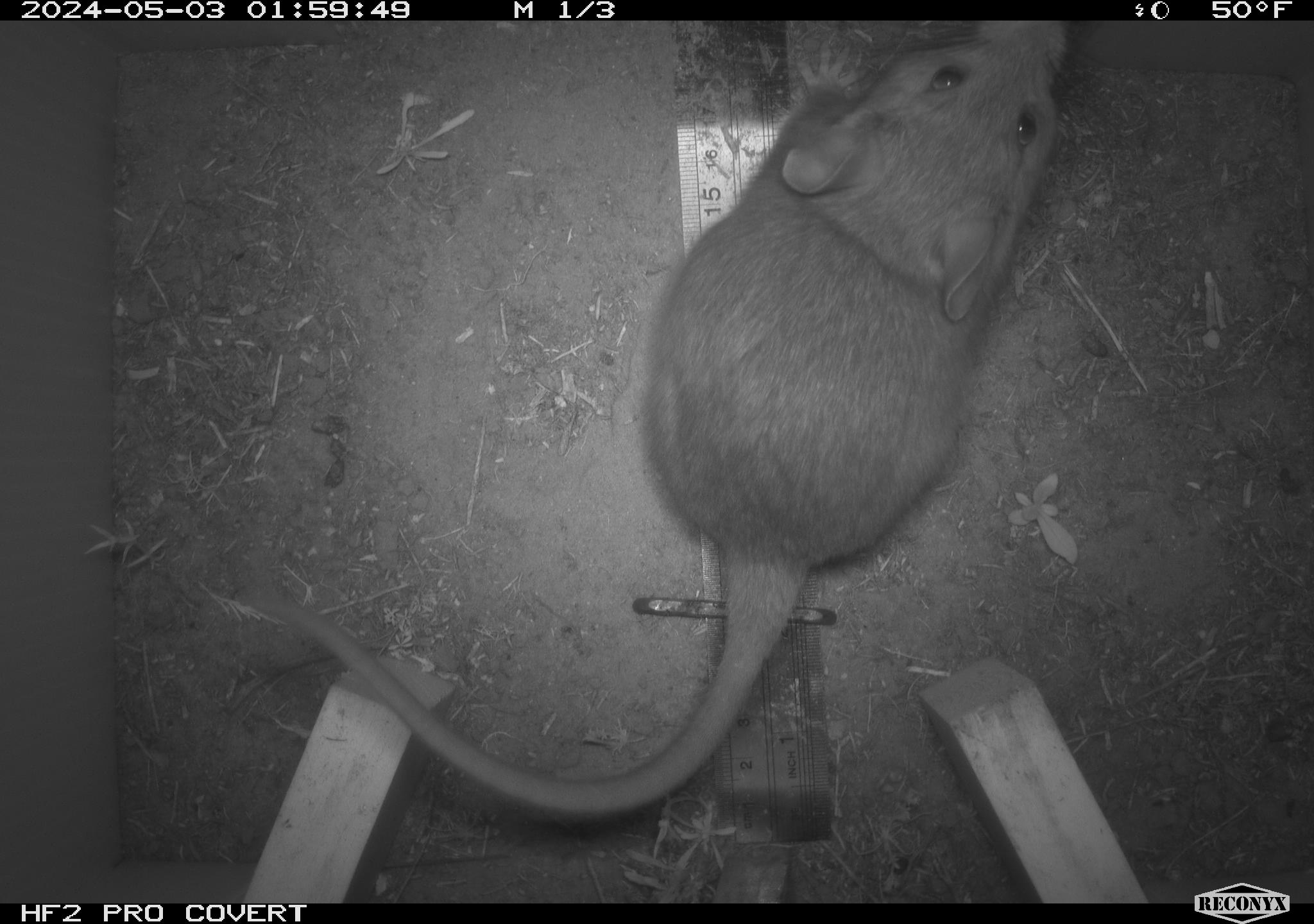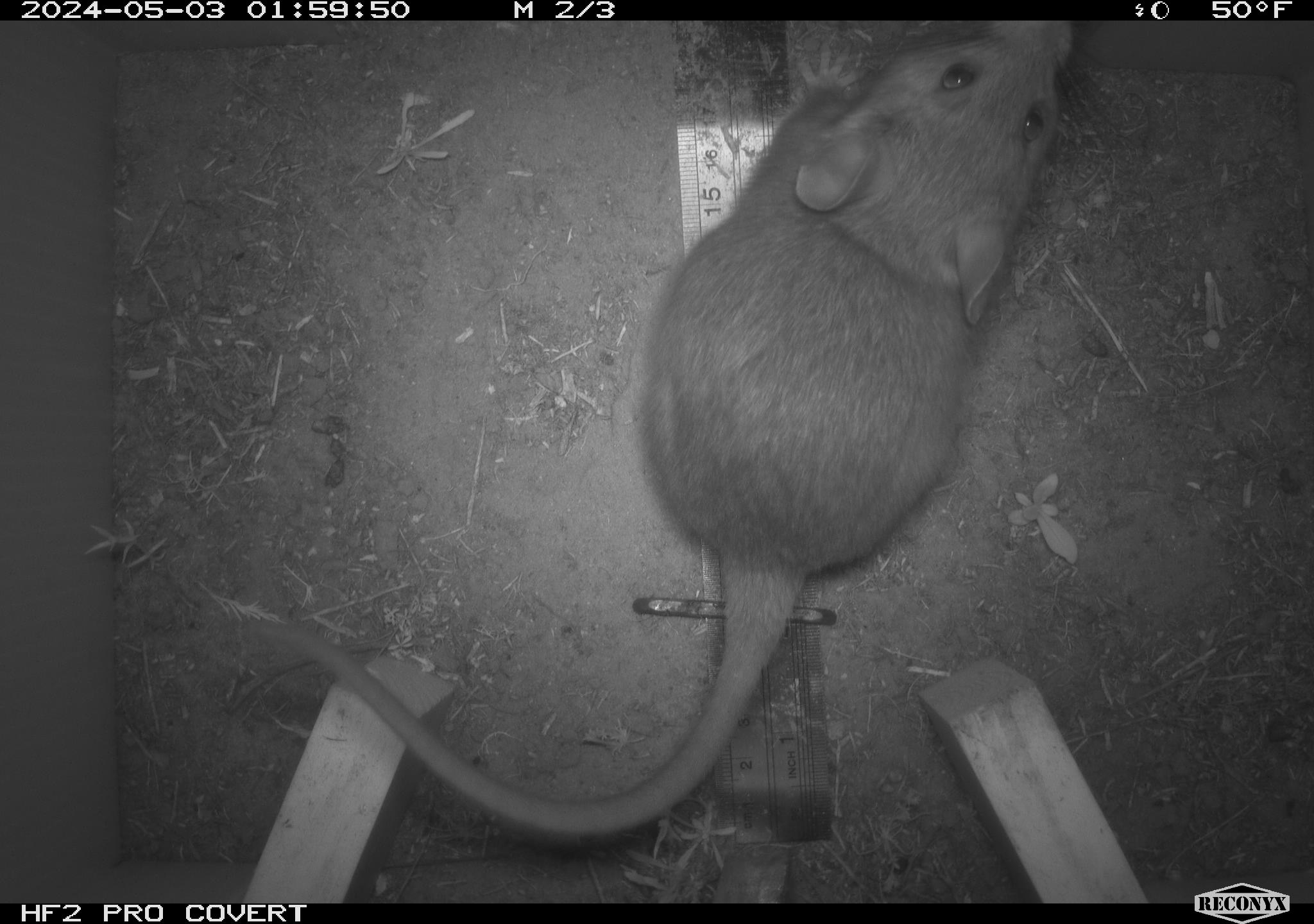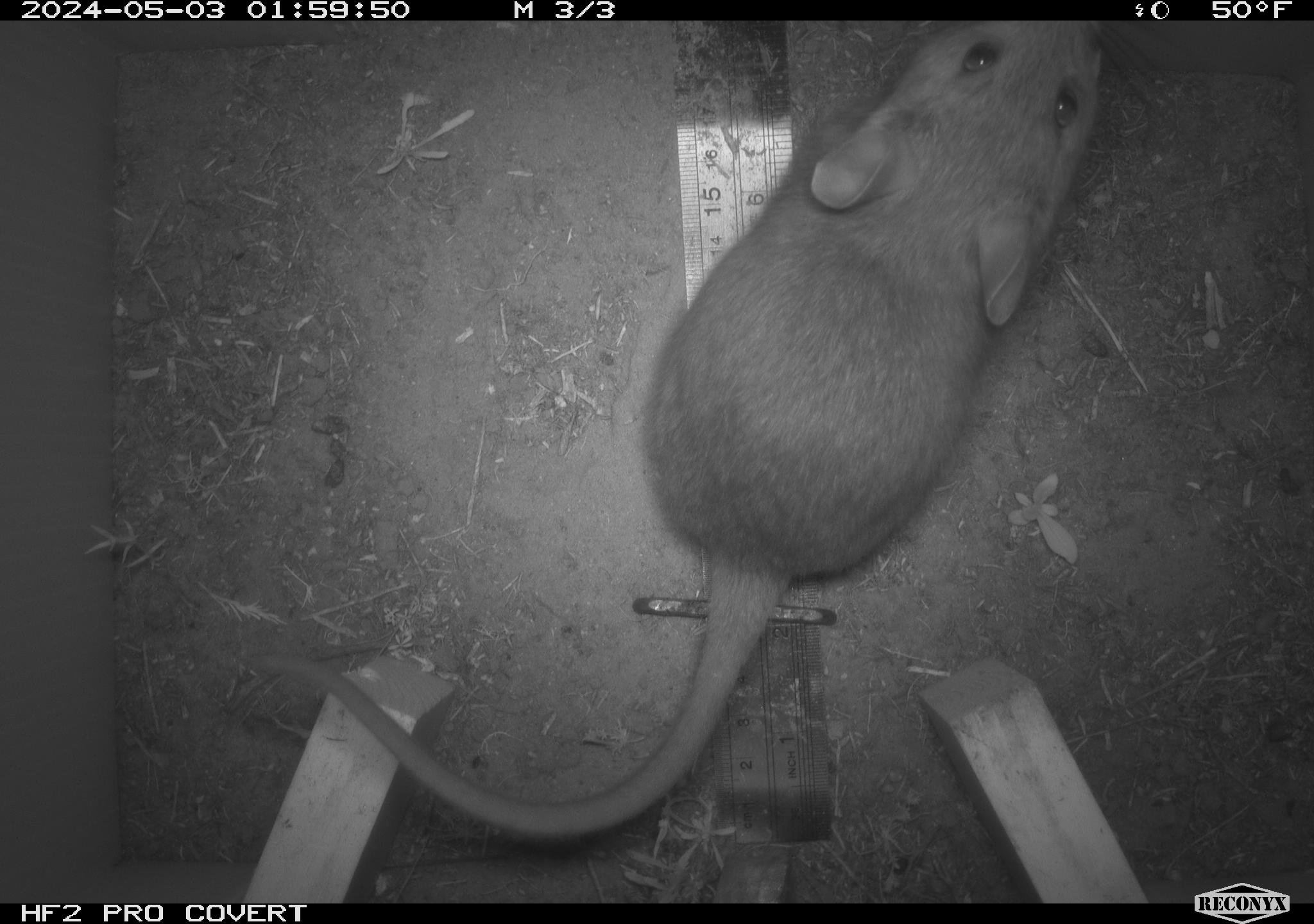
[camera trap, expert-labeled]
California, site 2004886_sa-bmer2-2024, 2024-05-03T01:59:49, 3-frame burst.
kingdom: Animalia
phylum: Chordata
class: Mammalia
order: Rodentia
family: Cricetidae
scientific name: Cricetidae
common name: hamsters, voles, lemmings, and allies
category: cricetidae family